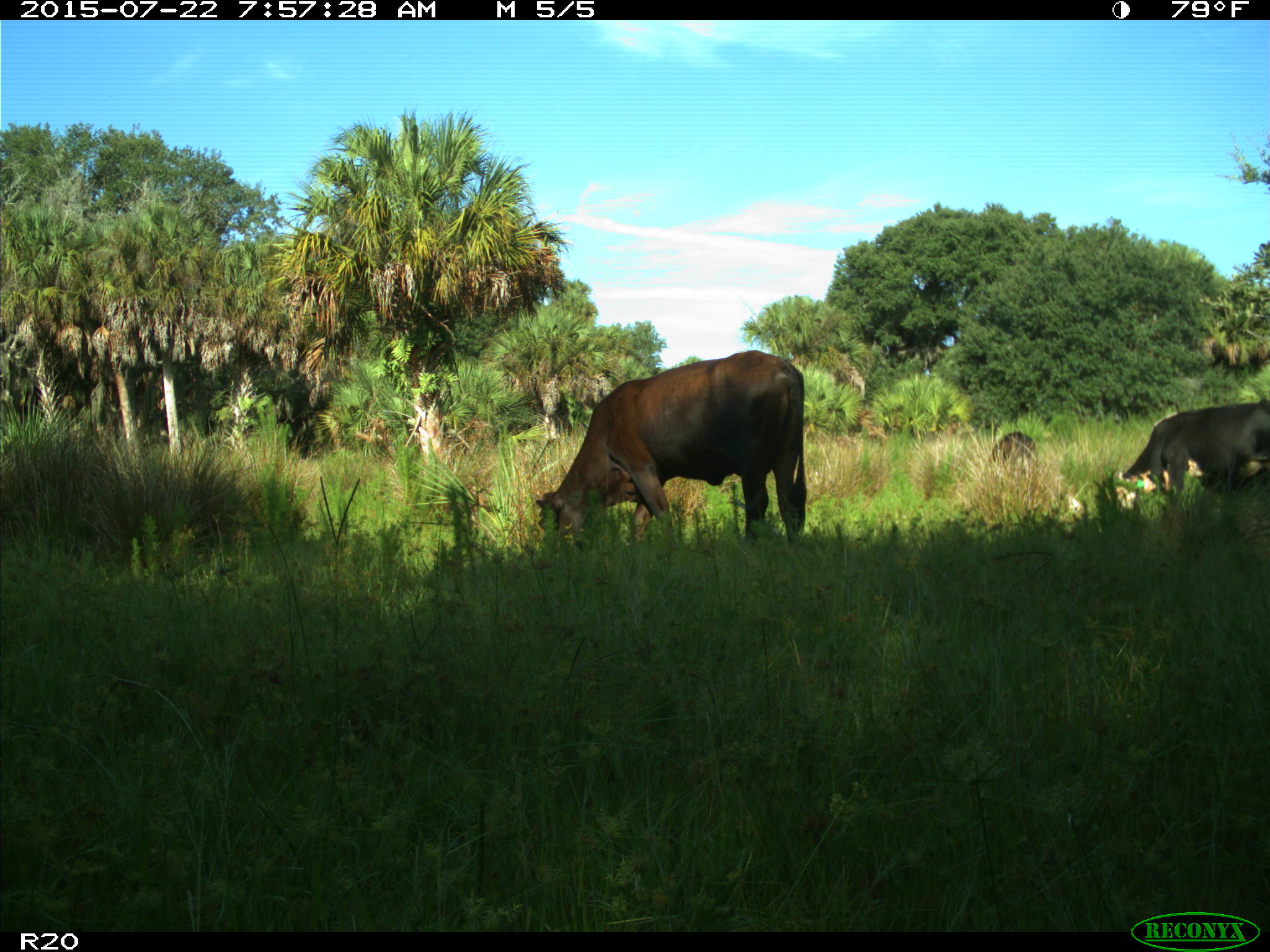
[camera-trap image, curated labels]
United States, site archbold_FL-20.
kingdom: Animalia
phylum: Chordata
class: Mammalia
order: Artiodactyla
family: Bovidae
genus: Bos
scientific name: Bos taurus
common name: domestic cow